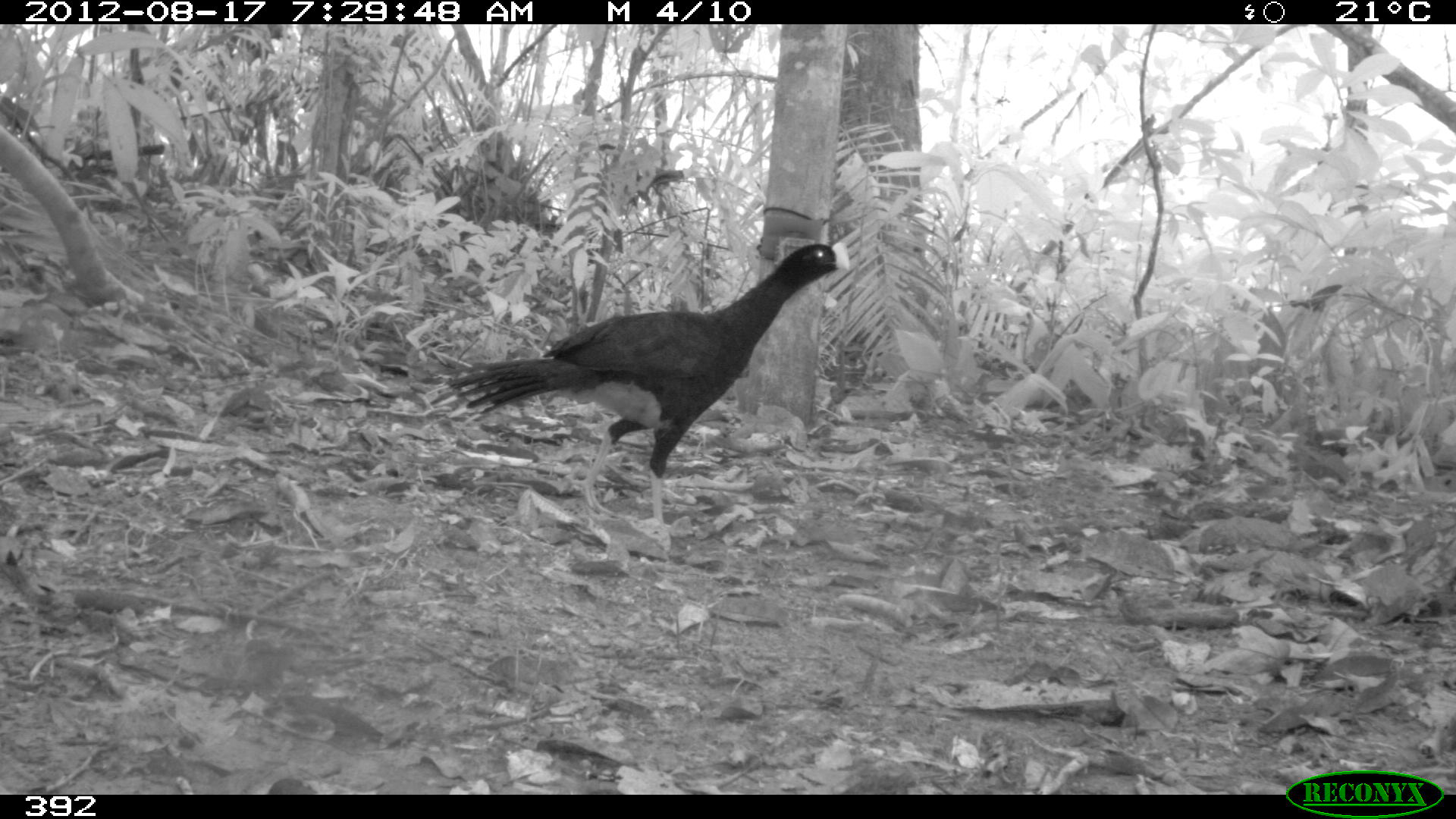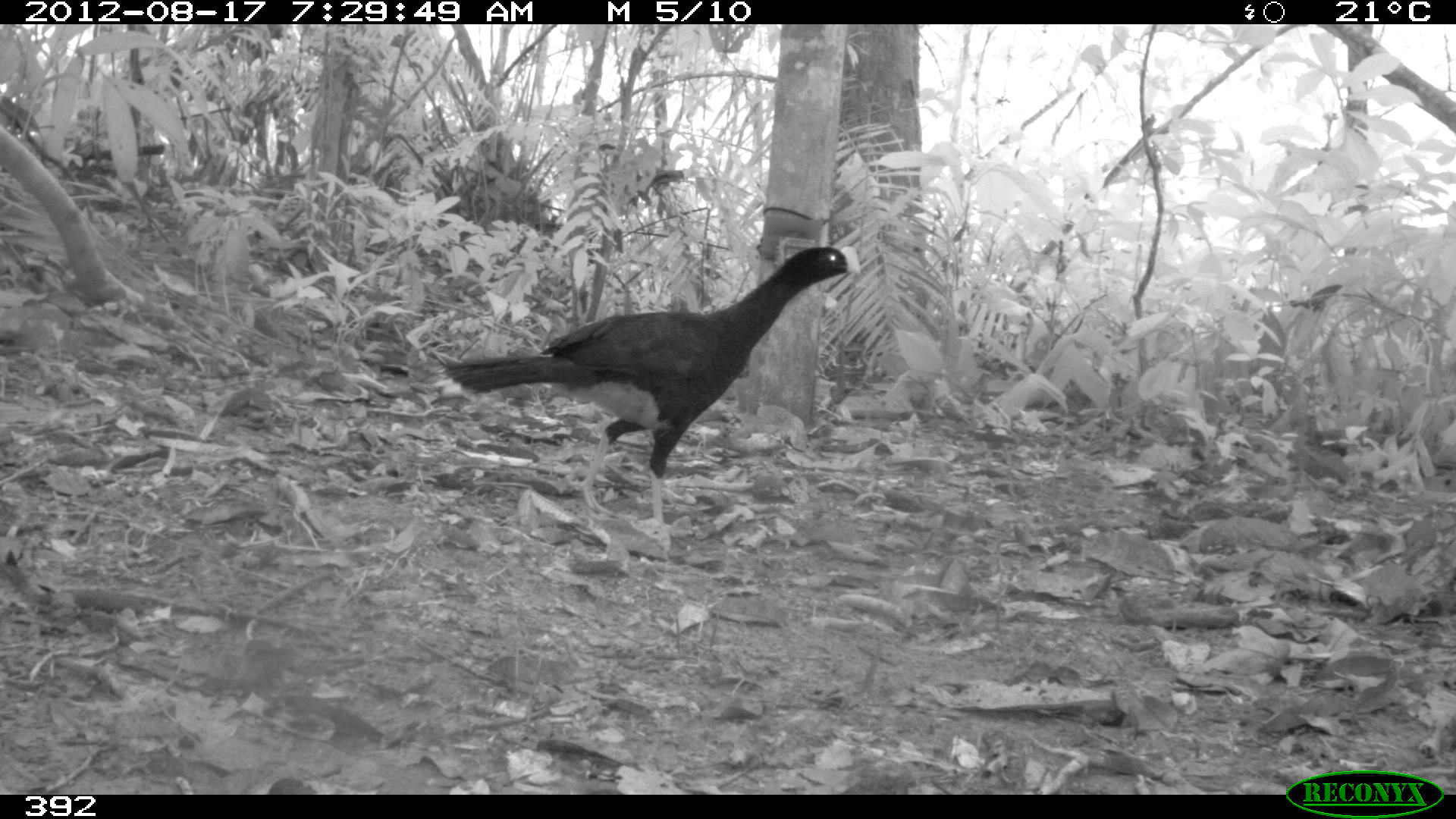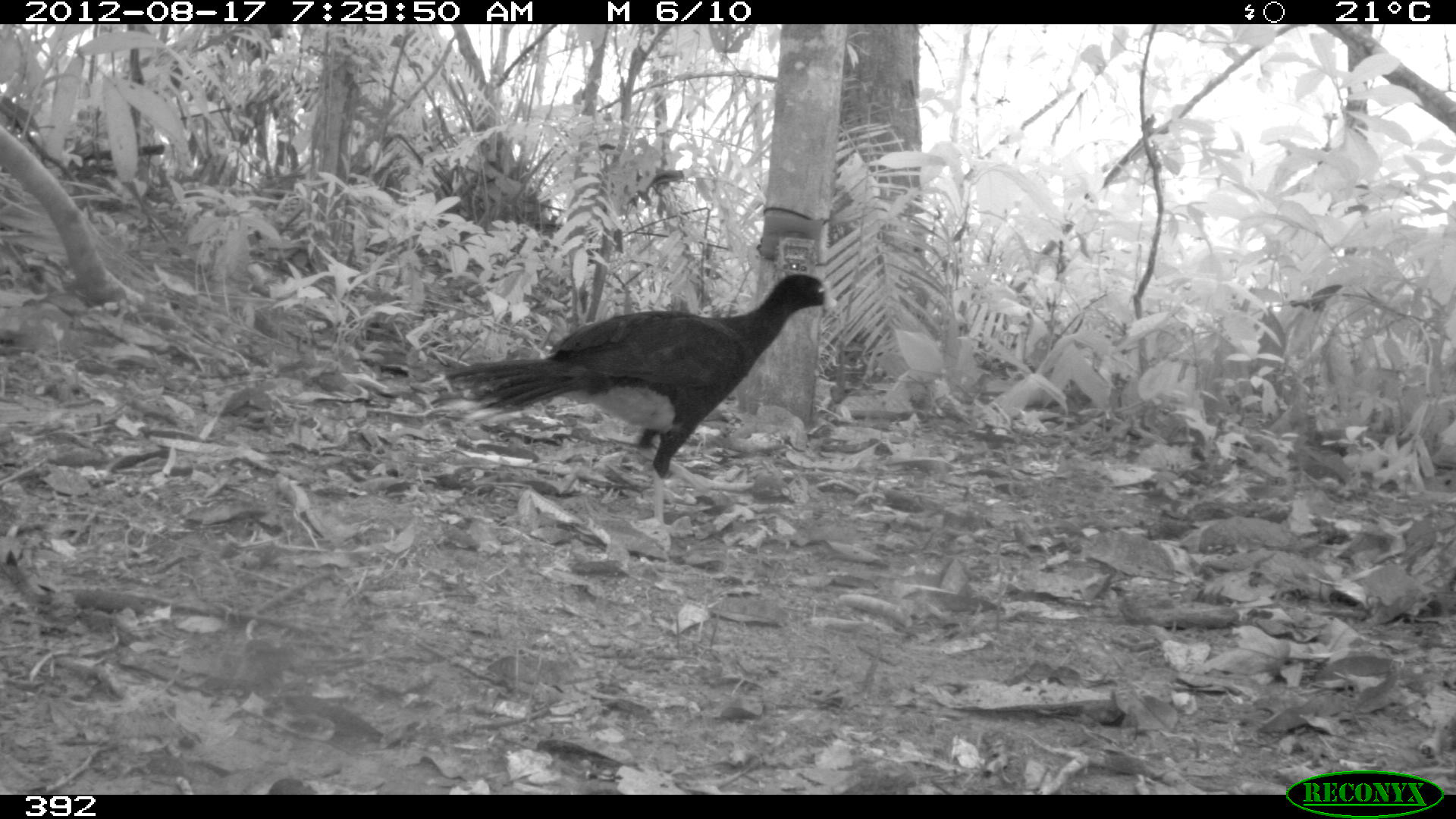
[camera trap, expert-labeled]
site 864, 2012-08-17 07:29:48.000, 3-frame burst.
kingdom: Animalia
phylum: Chordata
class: Aves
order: Galliformes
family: Cracidae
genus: Mitu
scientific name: Mitu tuberosum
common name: razor-billed curassow